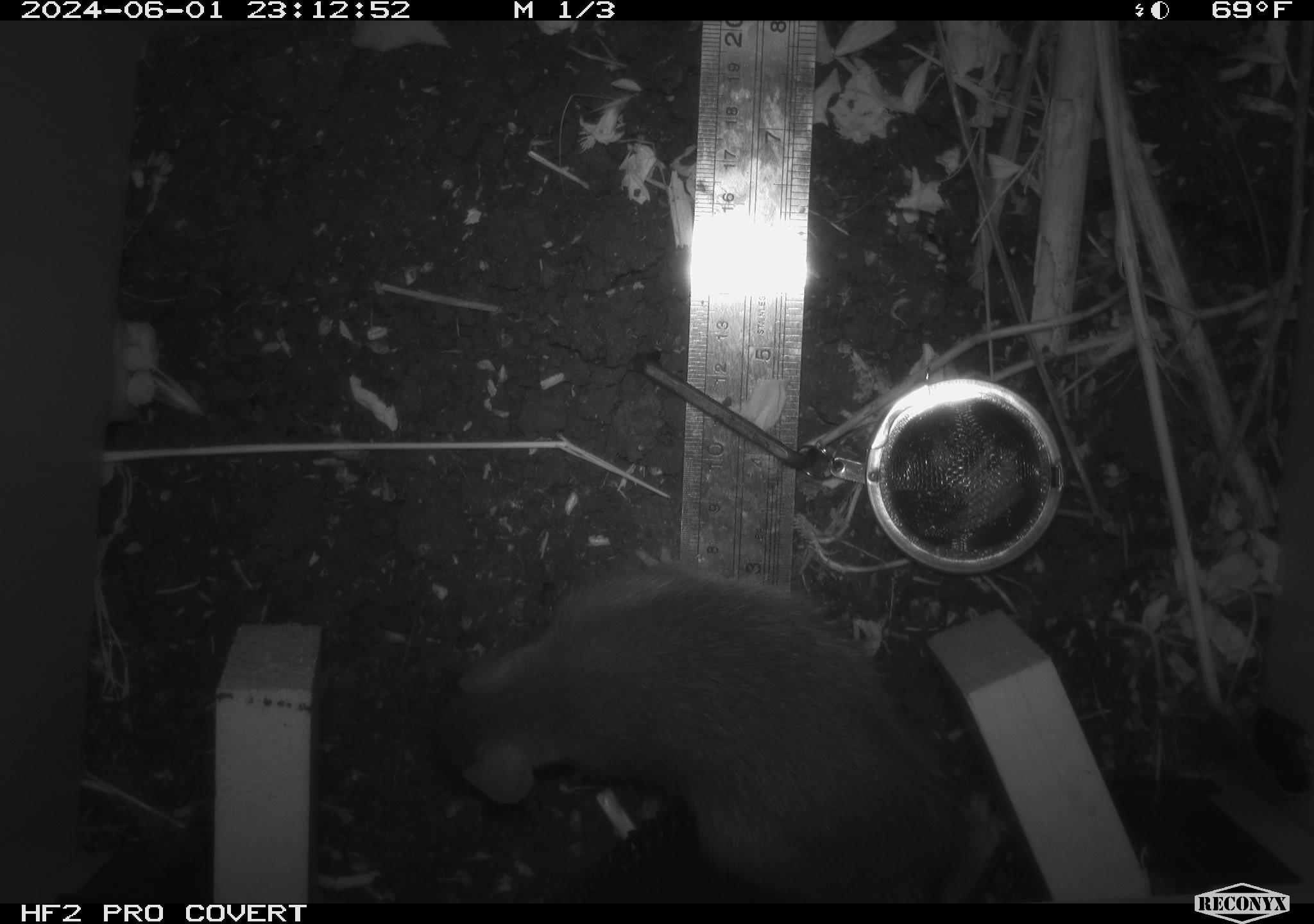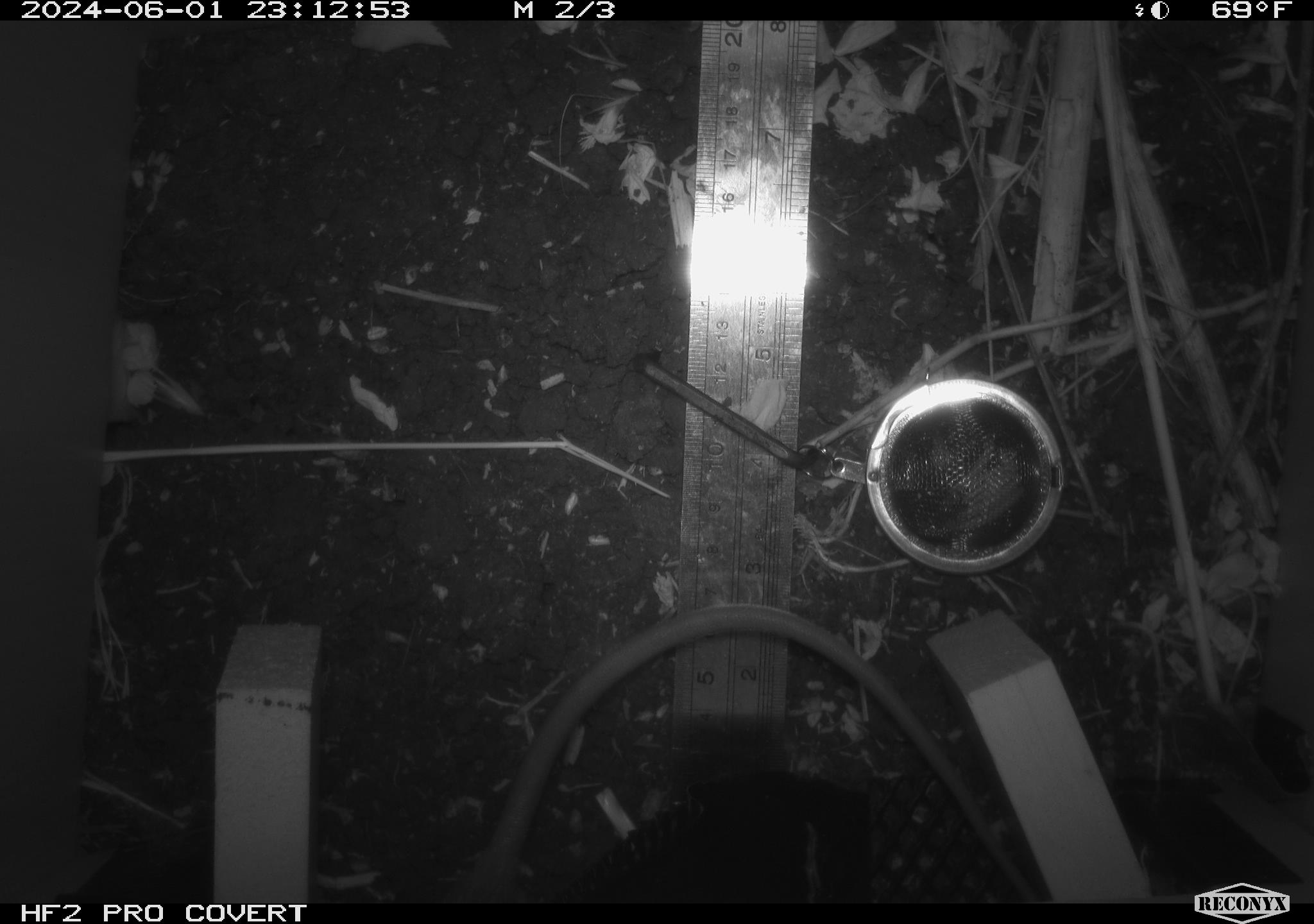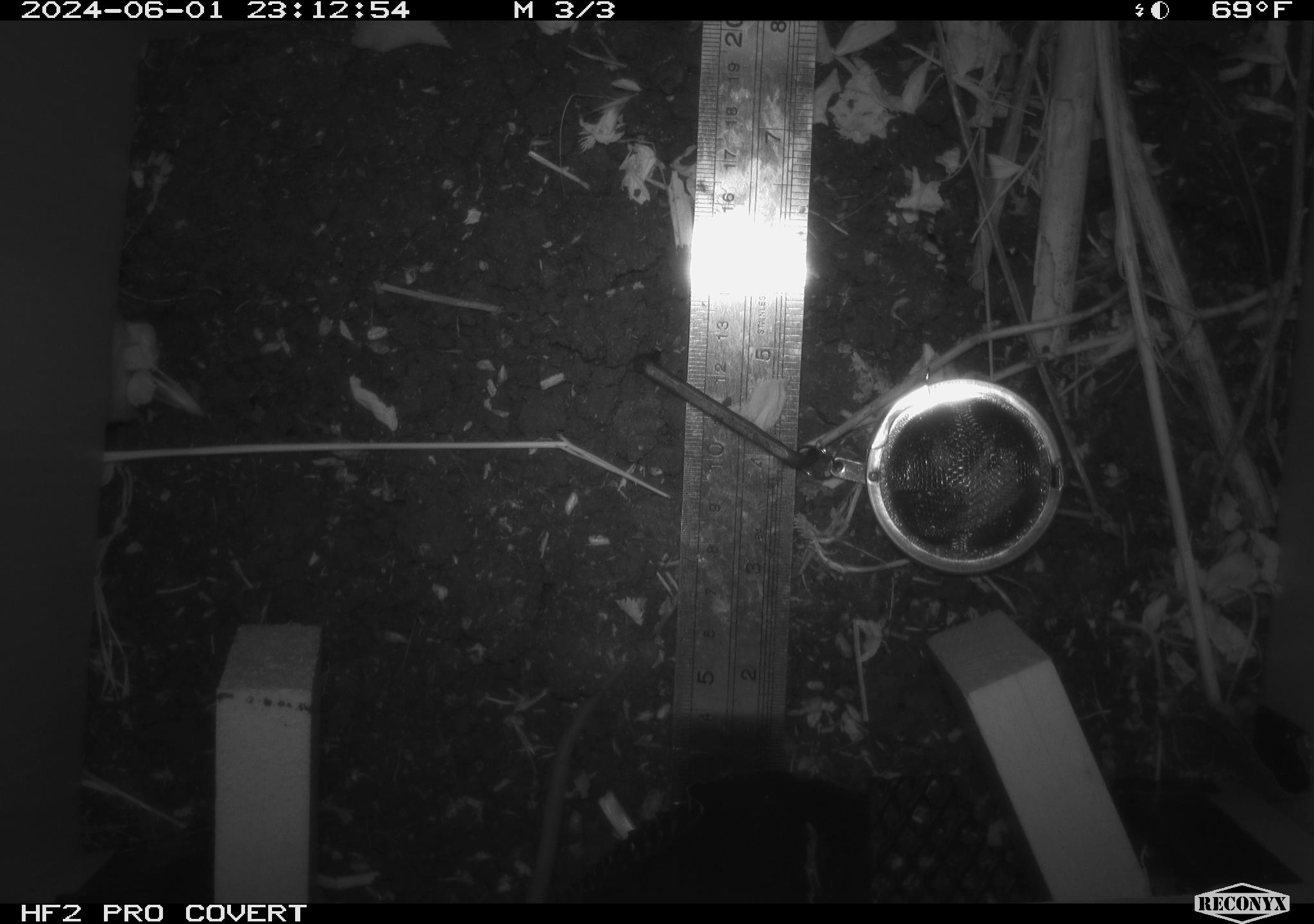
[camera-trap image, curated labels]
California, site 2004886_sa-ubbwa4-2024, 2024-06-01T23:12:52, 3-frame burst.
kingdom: Animalia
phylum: Chordata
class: Mammalia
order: Rodentia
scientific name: Rodentia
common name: woodrat or rat or mouse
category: woodrat or rat or mouse species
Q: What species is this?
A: Woodrat or rat or mouse species (woodrat or rat or mouse) (Rodentia).